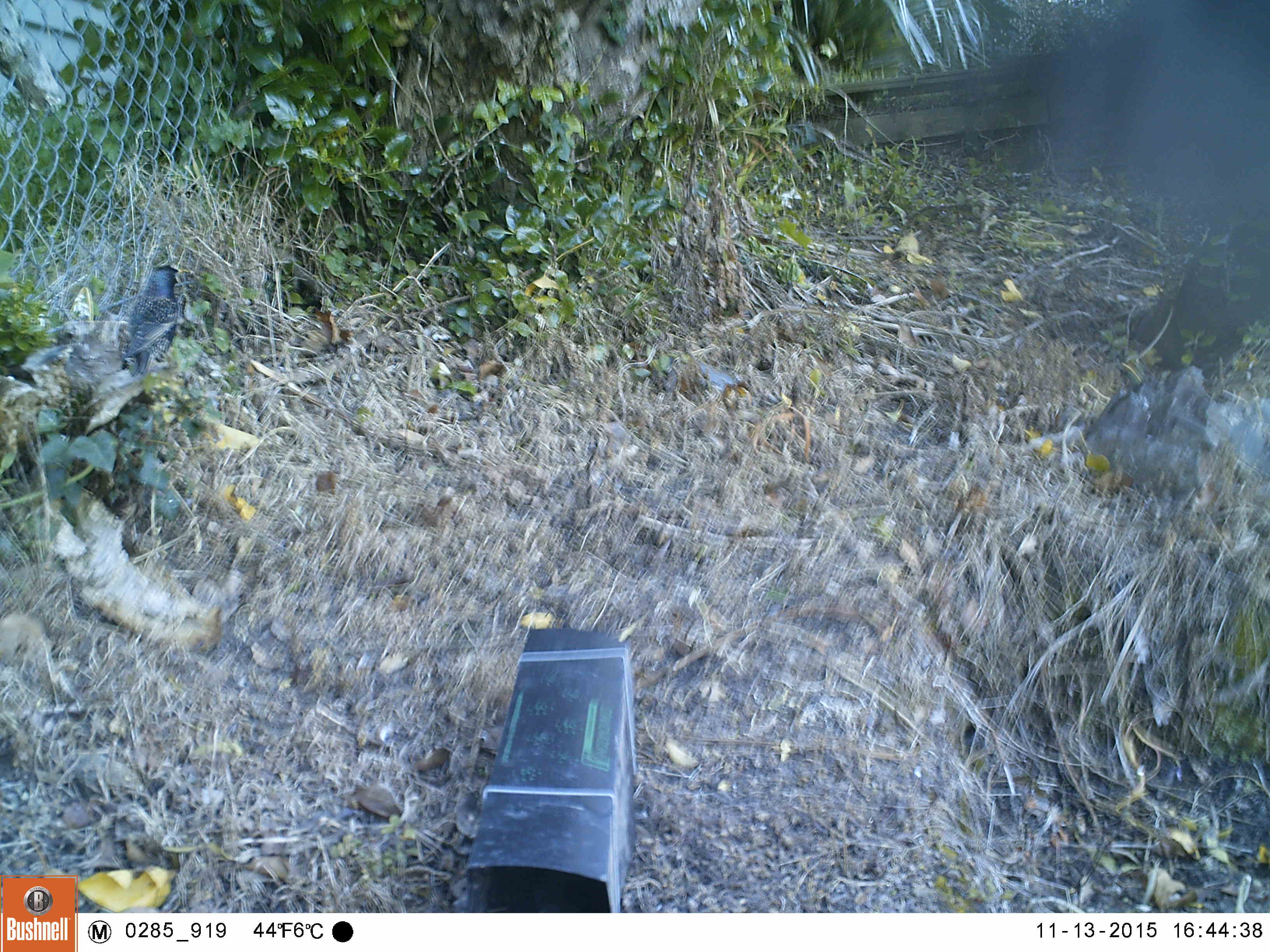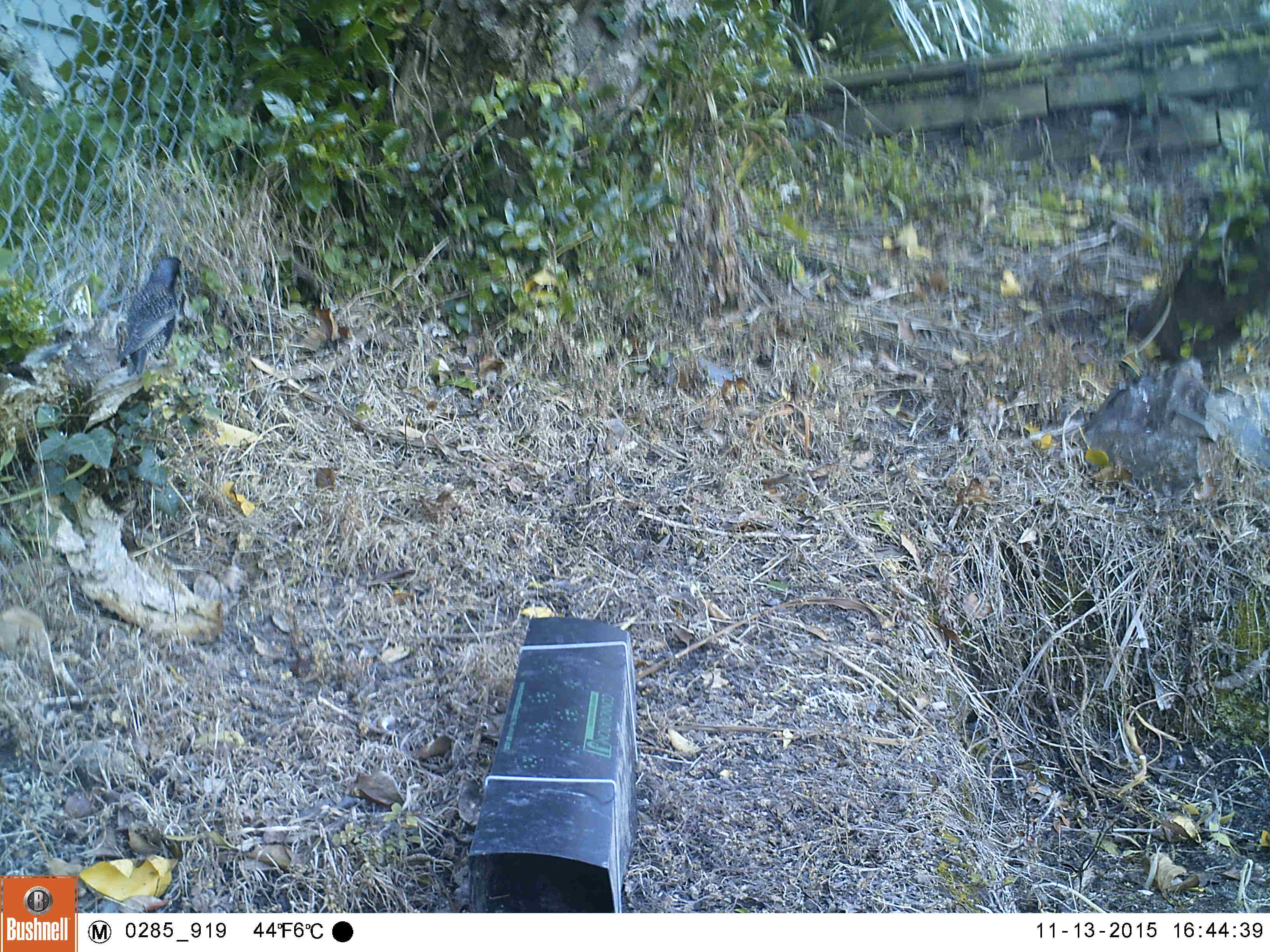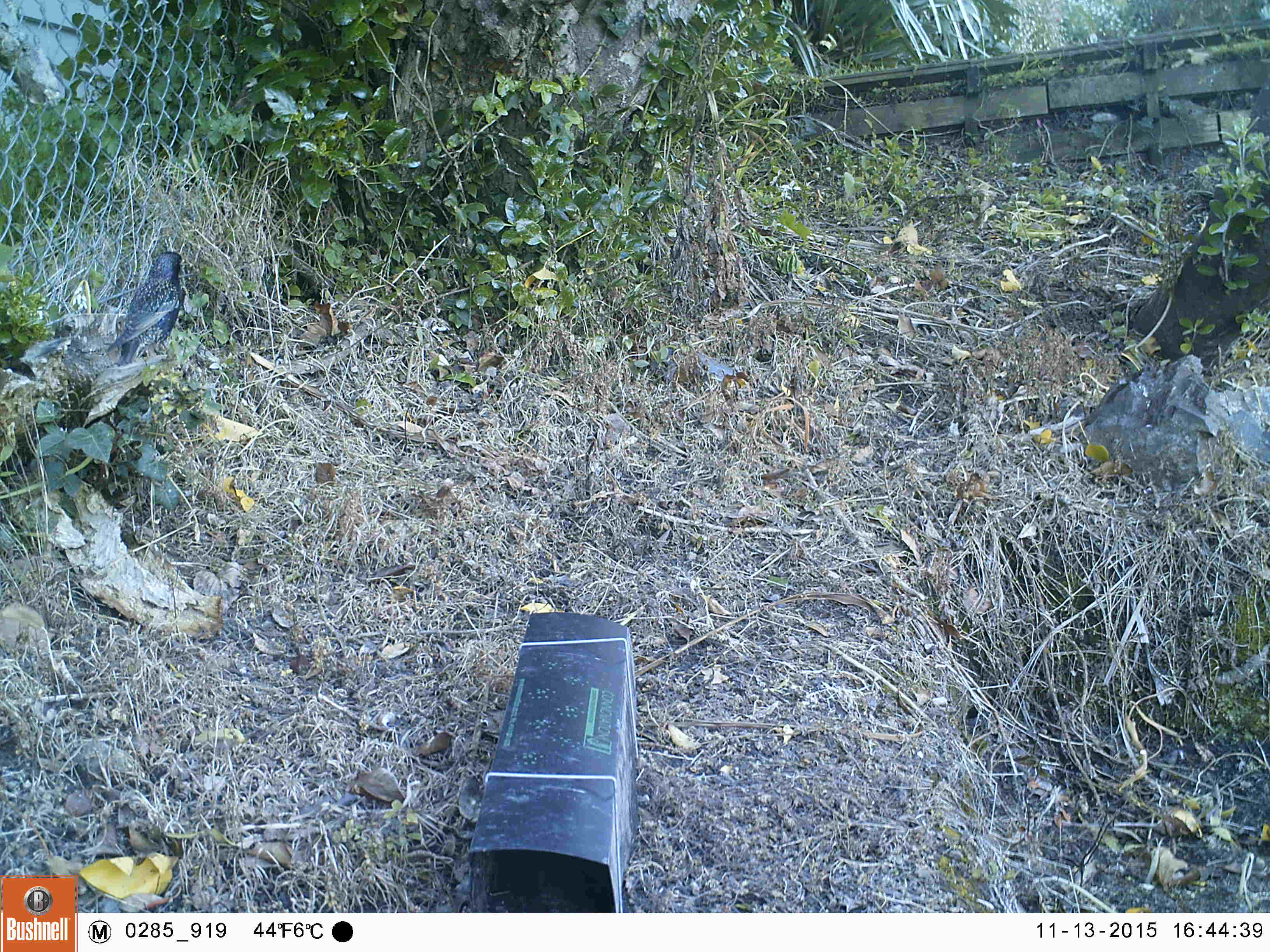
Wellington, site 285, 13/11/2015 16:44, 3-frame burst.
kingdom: Animalia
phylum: Chordata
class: Aves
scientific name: Aves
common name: bird